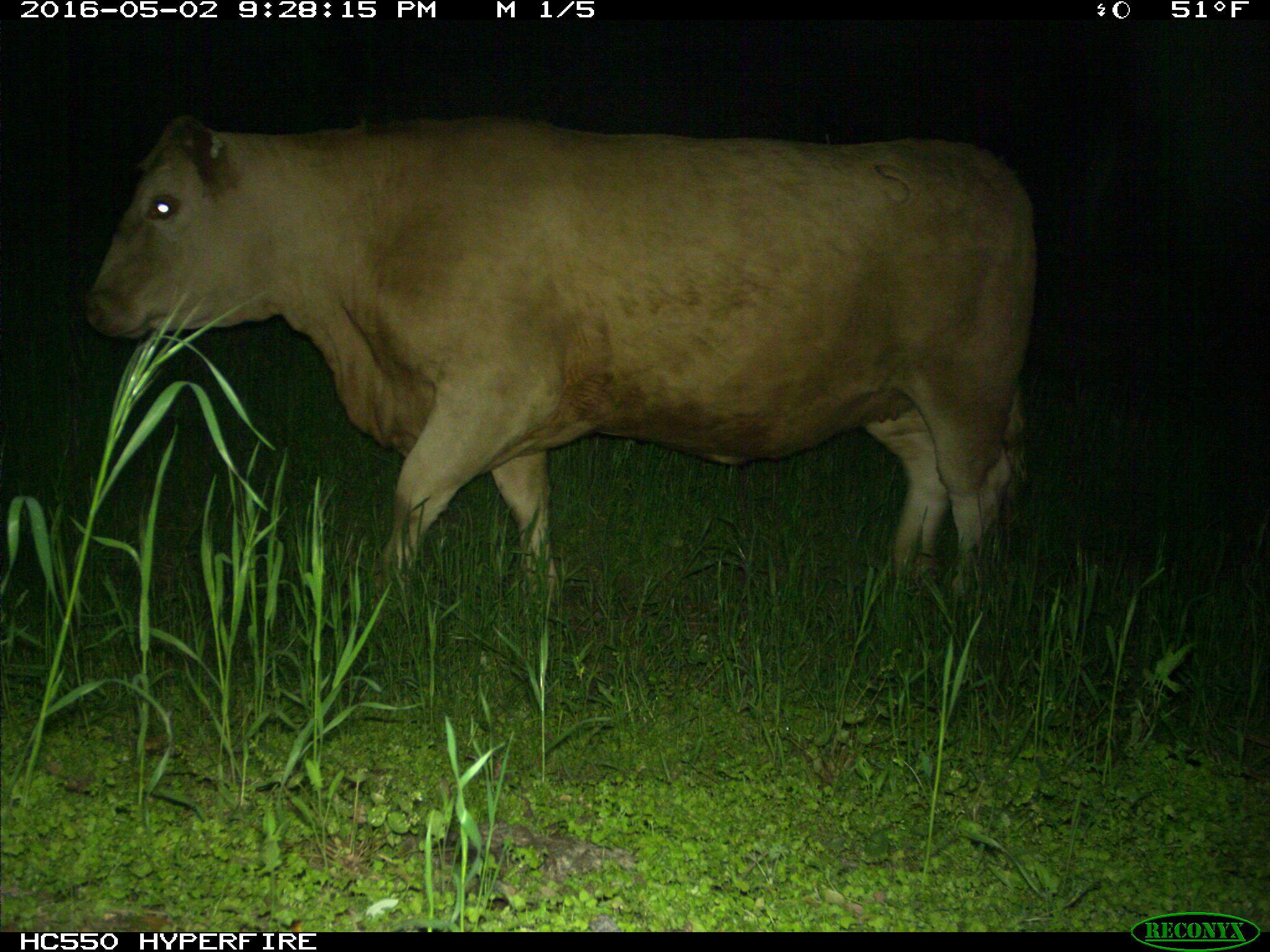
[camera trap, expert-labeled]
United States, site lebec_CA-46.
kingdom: Animalia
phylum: Chordata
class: Mammalia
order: Artiodactyla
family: Bovidae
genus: Bos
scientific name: Bos taurus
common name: domestic cow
Bos taurus (domestic cow).